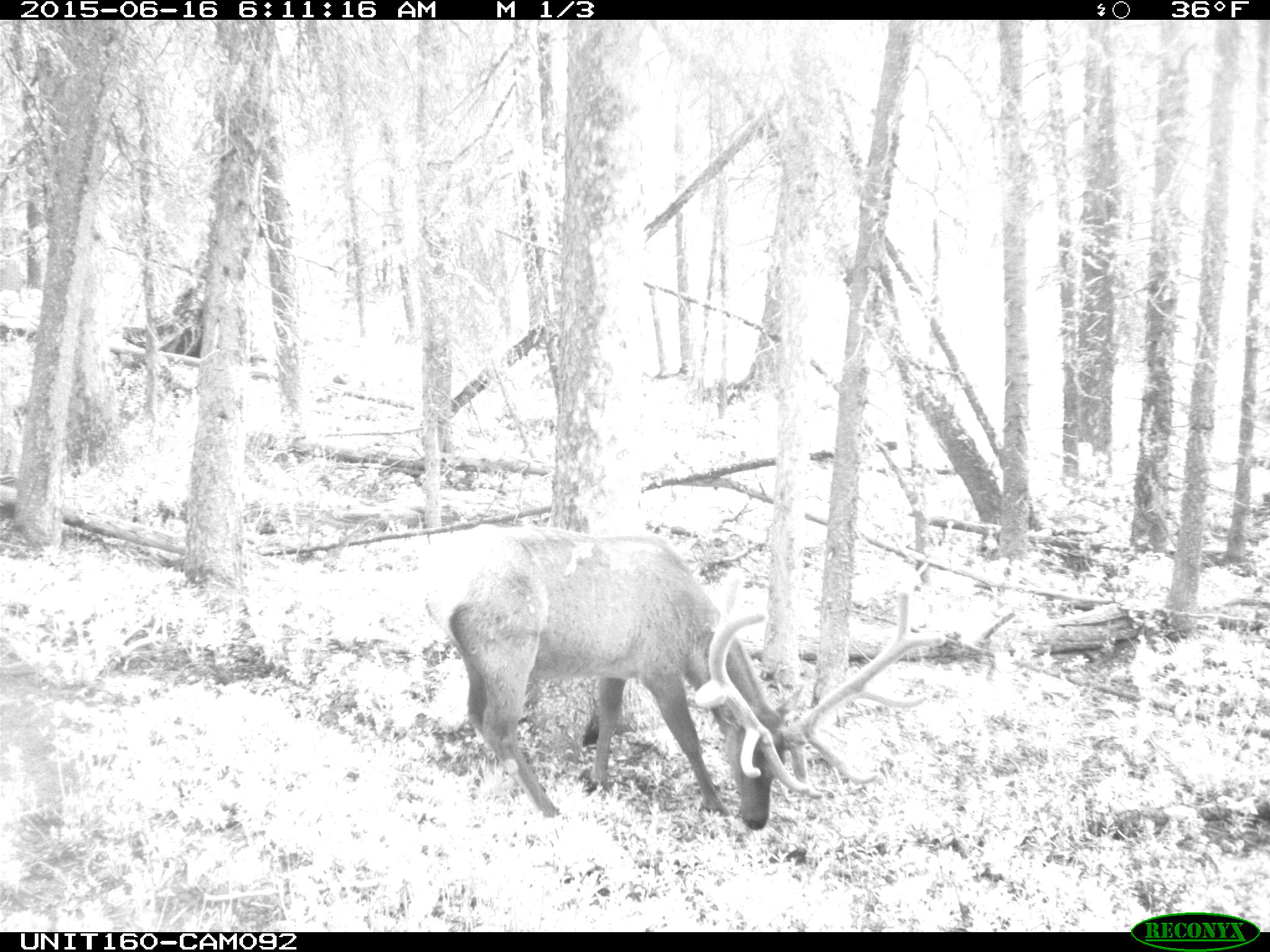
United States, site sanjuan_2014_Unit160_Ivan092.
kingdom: Animalia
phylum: Chordata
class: Mammalia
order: Artiodactyla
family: Cervidae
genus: Cervus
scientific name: Cervus elaphus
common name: red deer